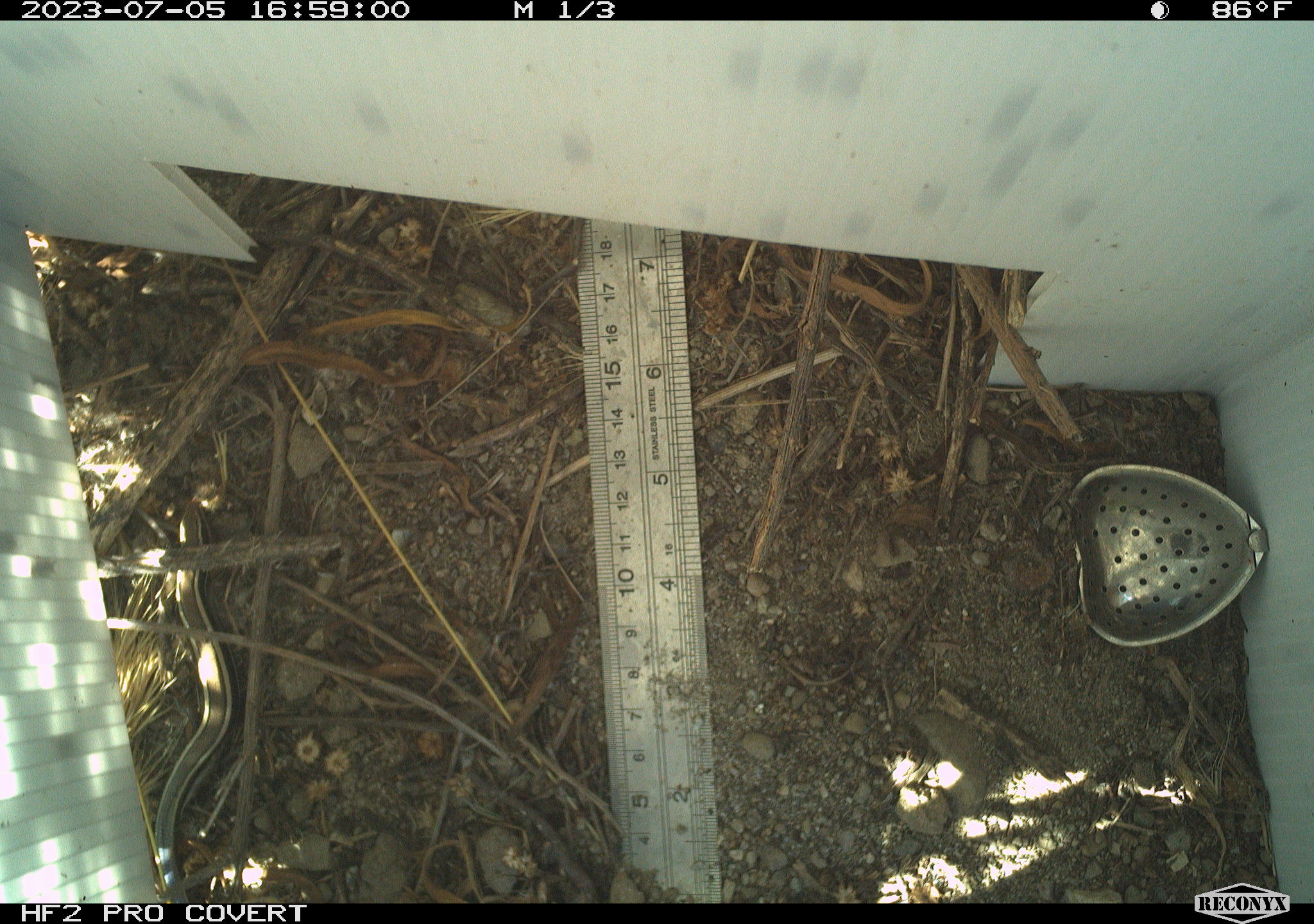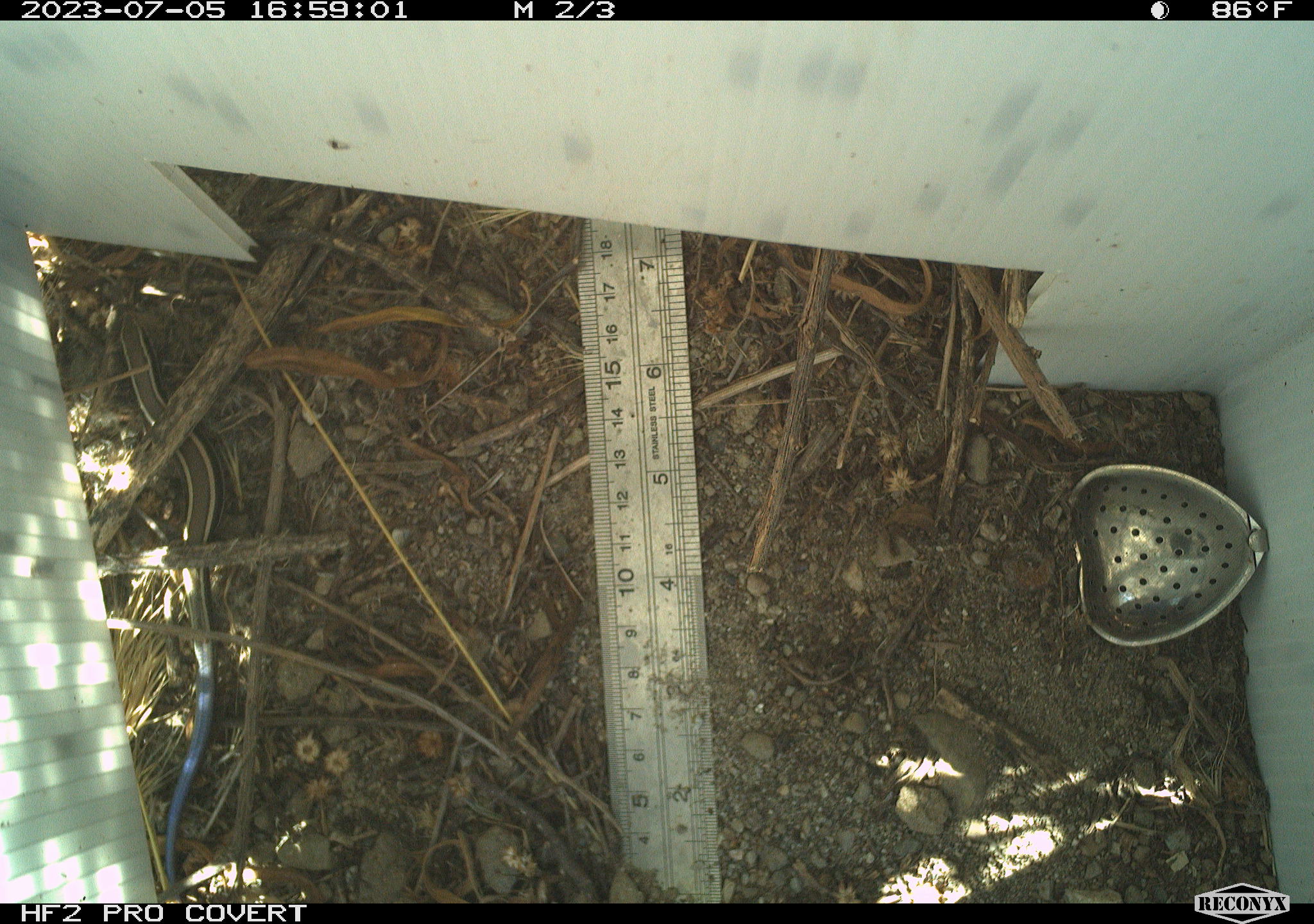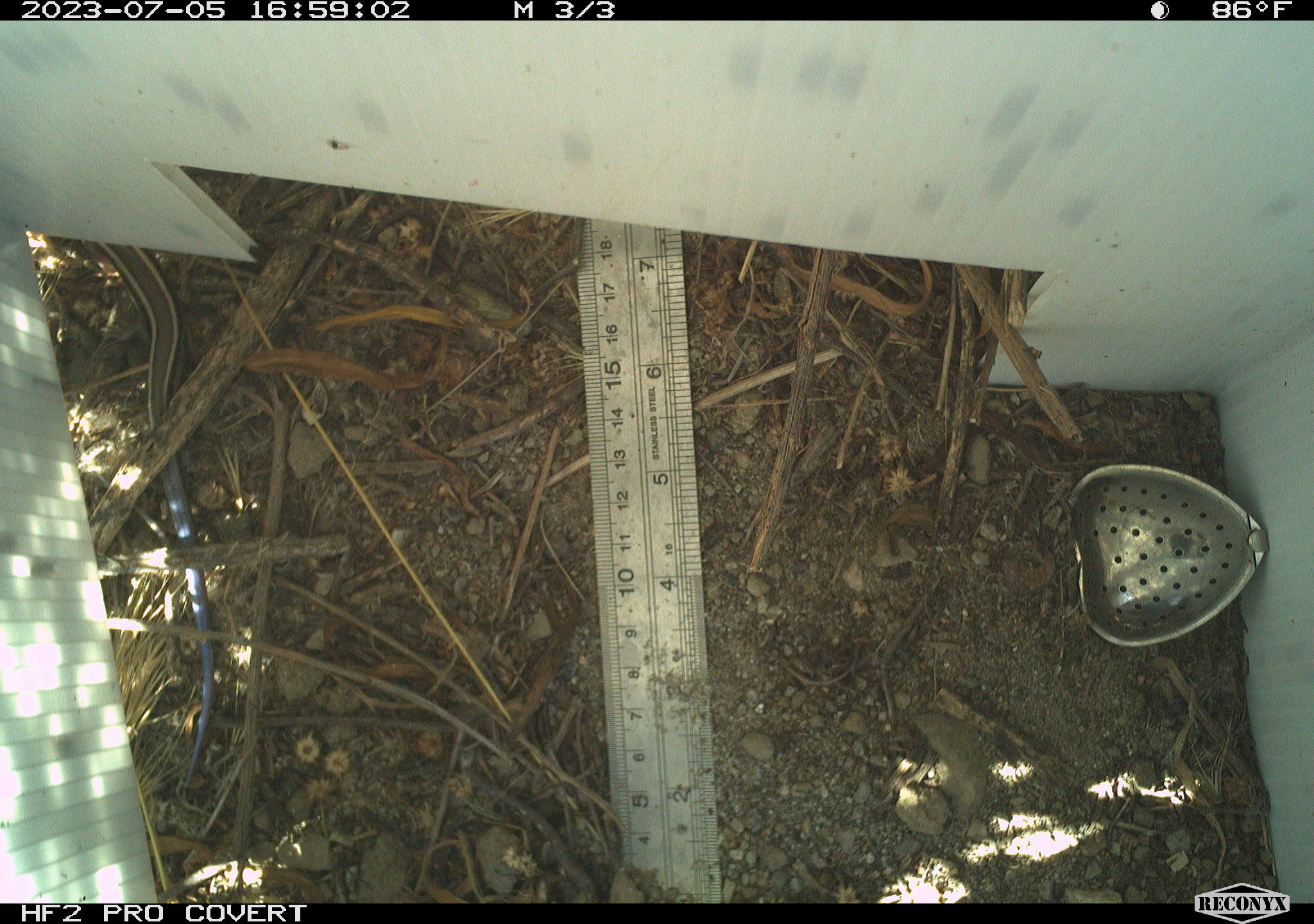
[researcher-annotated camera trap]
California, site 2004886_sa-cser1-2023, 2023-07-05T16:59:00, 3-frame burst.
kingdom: Animalia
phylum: Chordata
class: Reptilia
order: Squamata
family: Scincidae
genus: Plestiodon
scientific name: Plestiodon skiltonianus skiltonianus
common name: skilton's skink